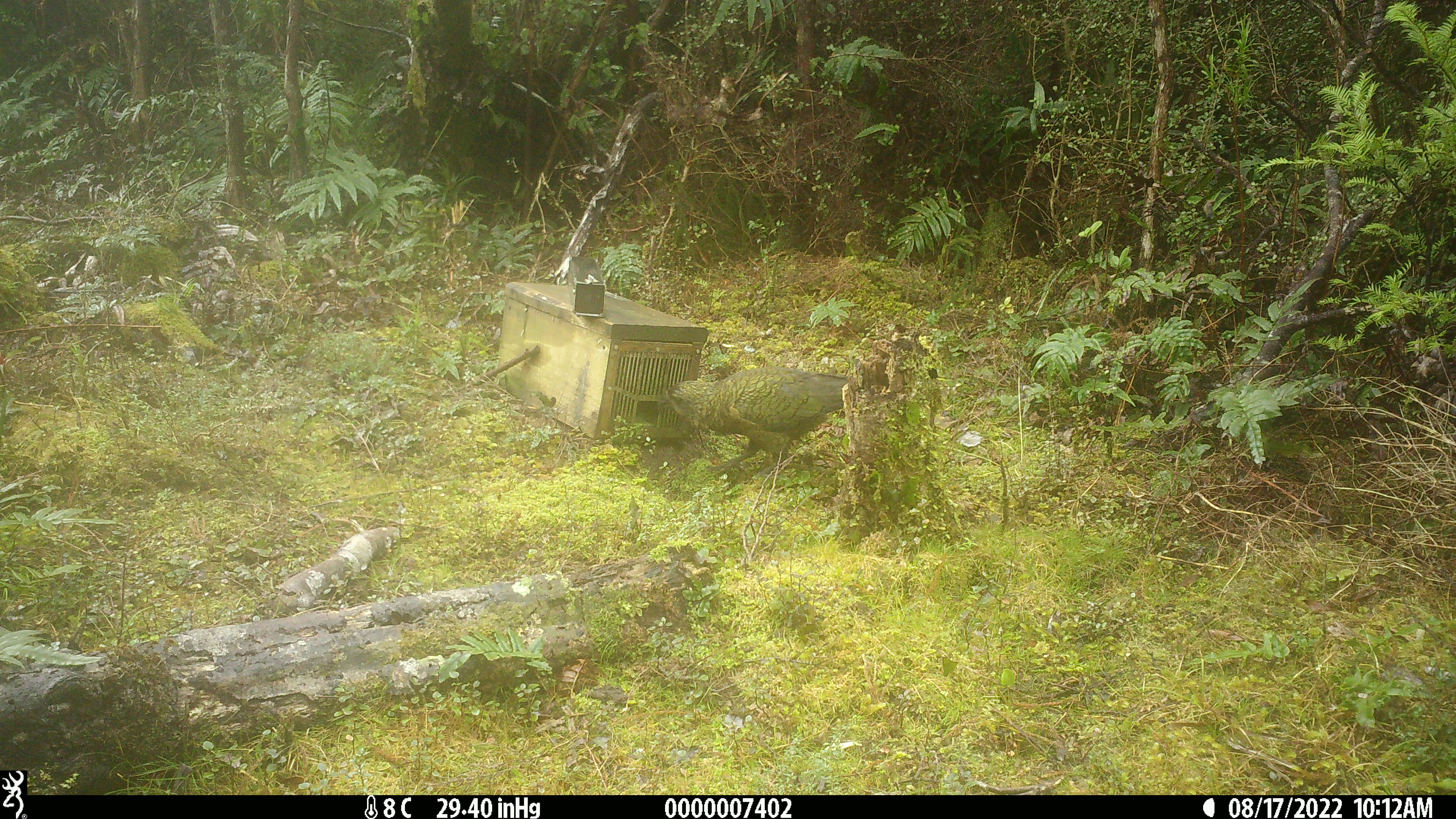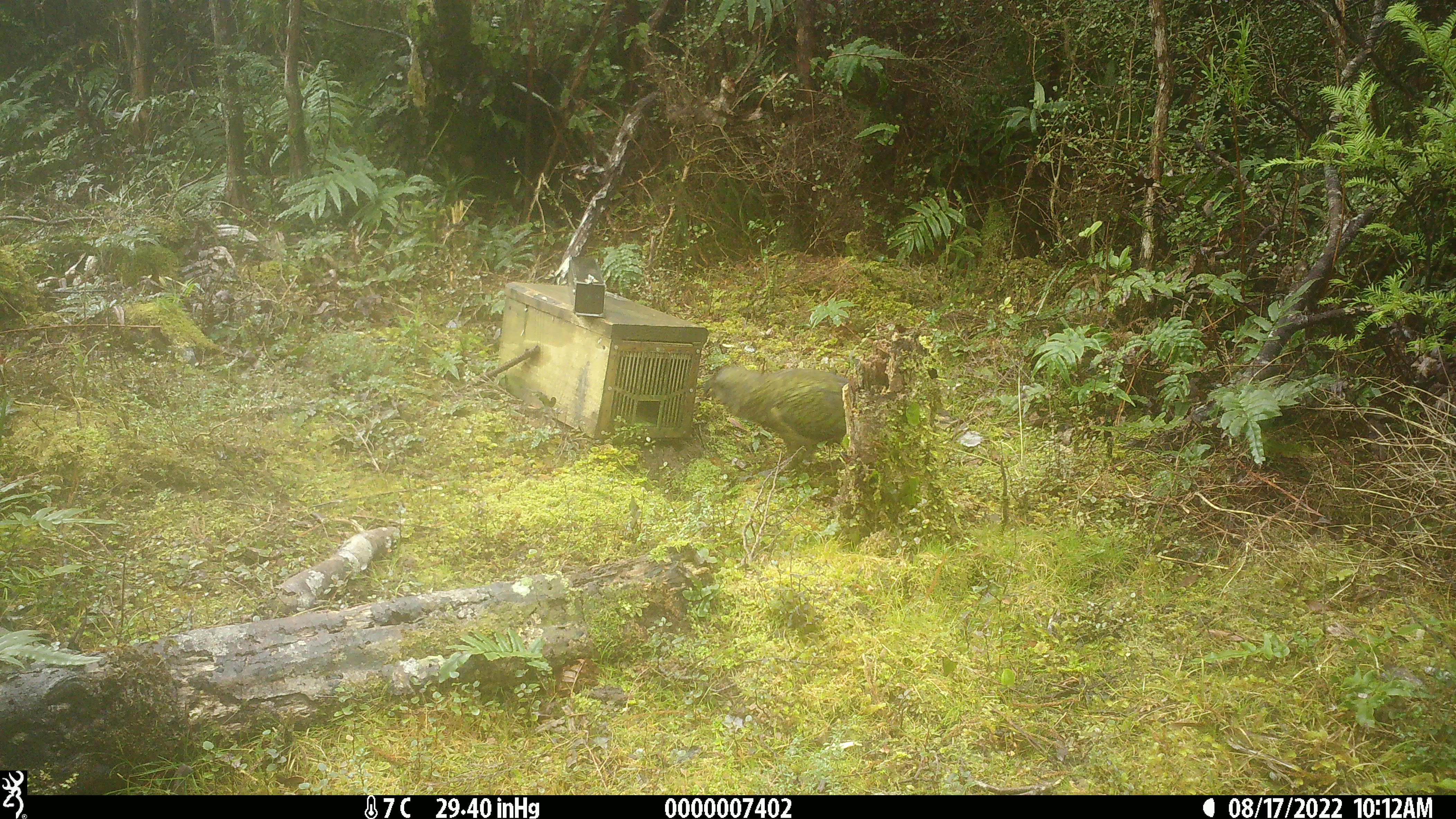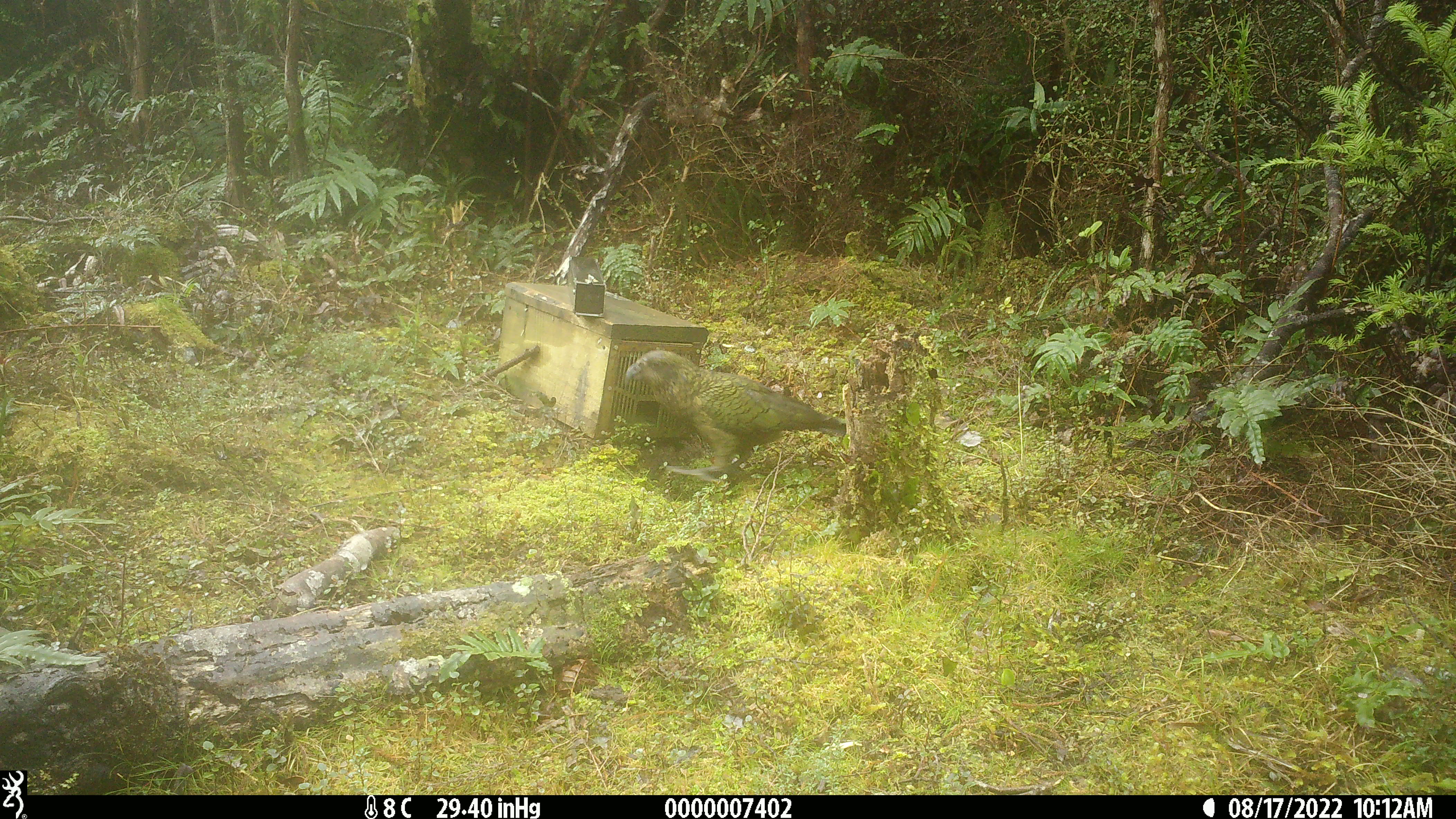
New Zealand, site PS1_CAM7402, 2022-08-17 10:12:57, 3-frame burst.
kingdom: Animalia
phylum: Chordata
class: Aves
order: Psittaciformes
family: Strigopidae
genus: Nestor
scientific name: Nestor notabilis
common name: kea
Kea (Nestor notabilis).